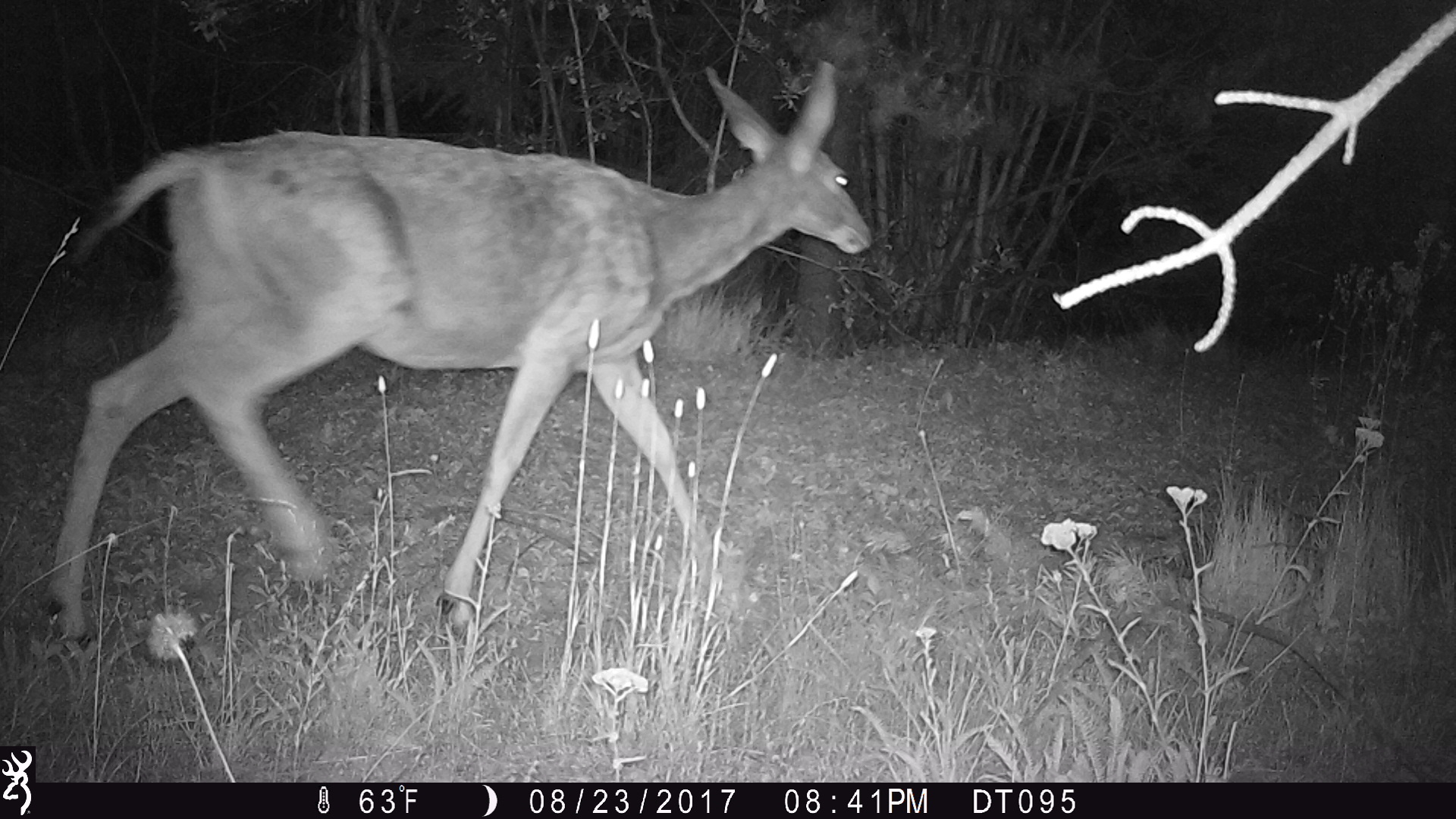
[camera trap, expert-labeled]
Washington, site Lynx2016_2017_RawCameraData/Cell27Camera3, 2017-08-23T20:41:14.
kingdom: Animalia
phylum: Chordata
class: Mammalia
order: Artiodactyla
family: Cervidae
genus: Odocoileus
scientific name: Odocoileus hemionus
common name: mule deer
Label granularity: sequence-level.